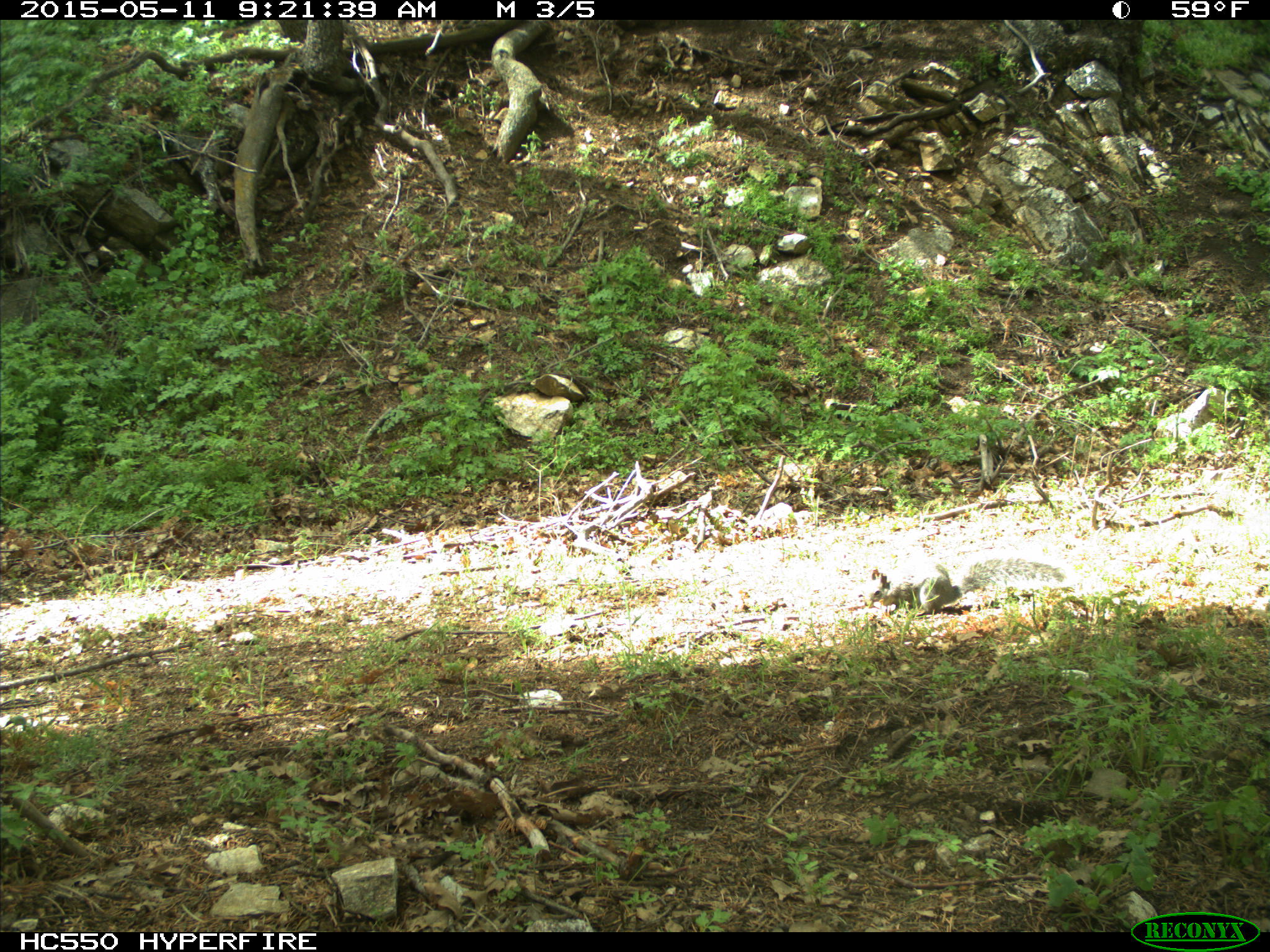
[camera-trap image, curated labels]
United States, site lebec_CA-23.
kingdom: Animalia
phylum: Chordata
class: Mammalia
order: Rodentia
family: Sciuridae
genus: Sciurus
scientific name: Sciurus carolinensis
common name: eastern gray squirrel